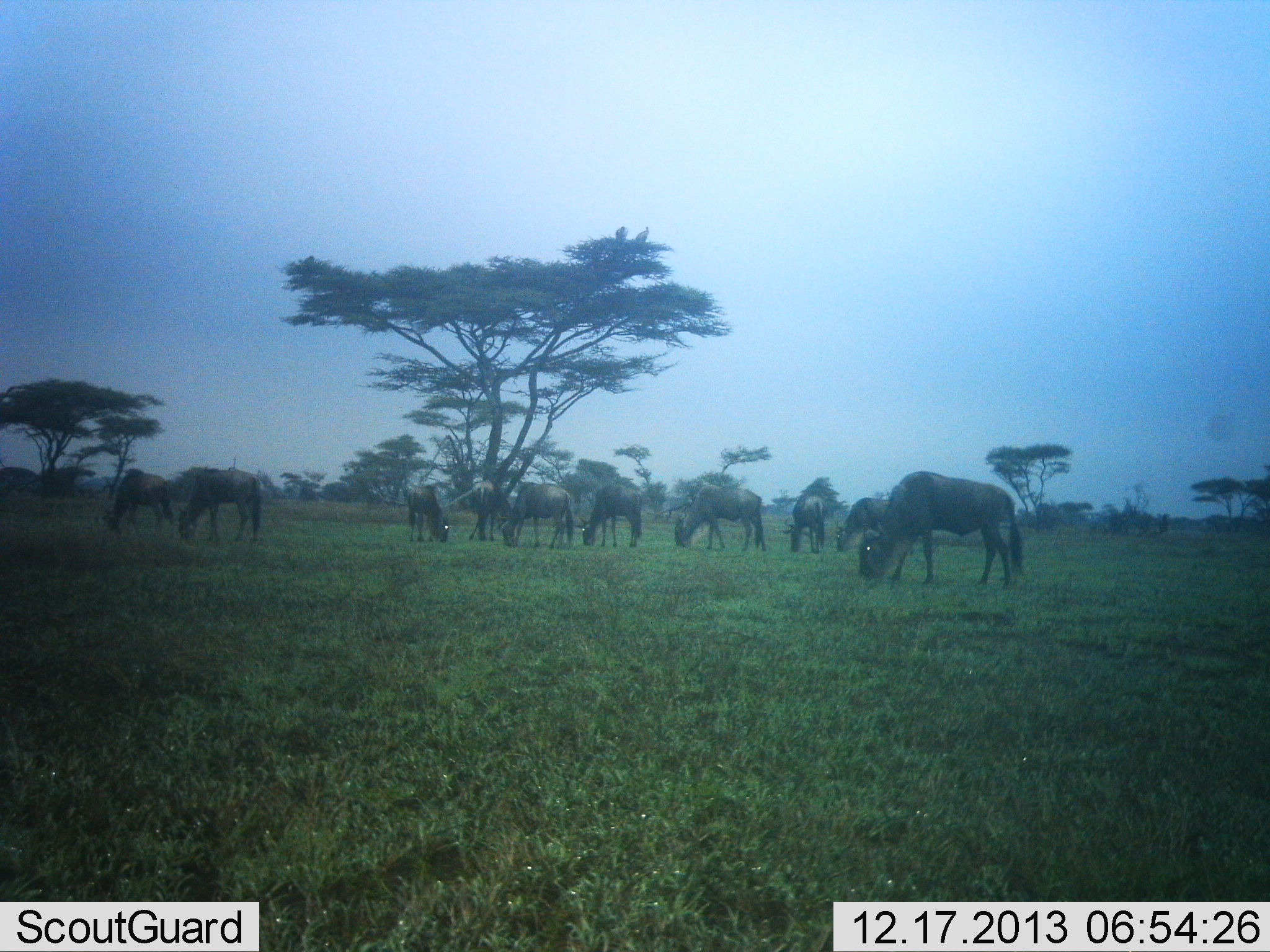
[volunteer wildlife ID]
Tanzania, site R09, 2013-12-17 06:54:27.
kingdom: Animalia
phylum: Chordata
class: Mammalia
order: Artiodactyla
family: Bovidae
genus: Connochaetes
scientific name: Connochaetes taurinus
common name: blue wildebeest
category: wildebeest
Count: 10.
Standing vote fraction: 30%.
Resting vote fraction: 0%.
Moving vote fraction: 0%.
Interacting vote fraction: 0%.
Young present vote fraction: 0%.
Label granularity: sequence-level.